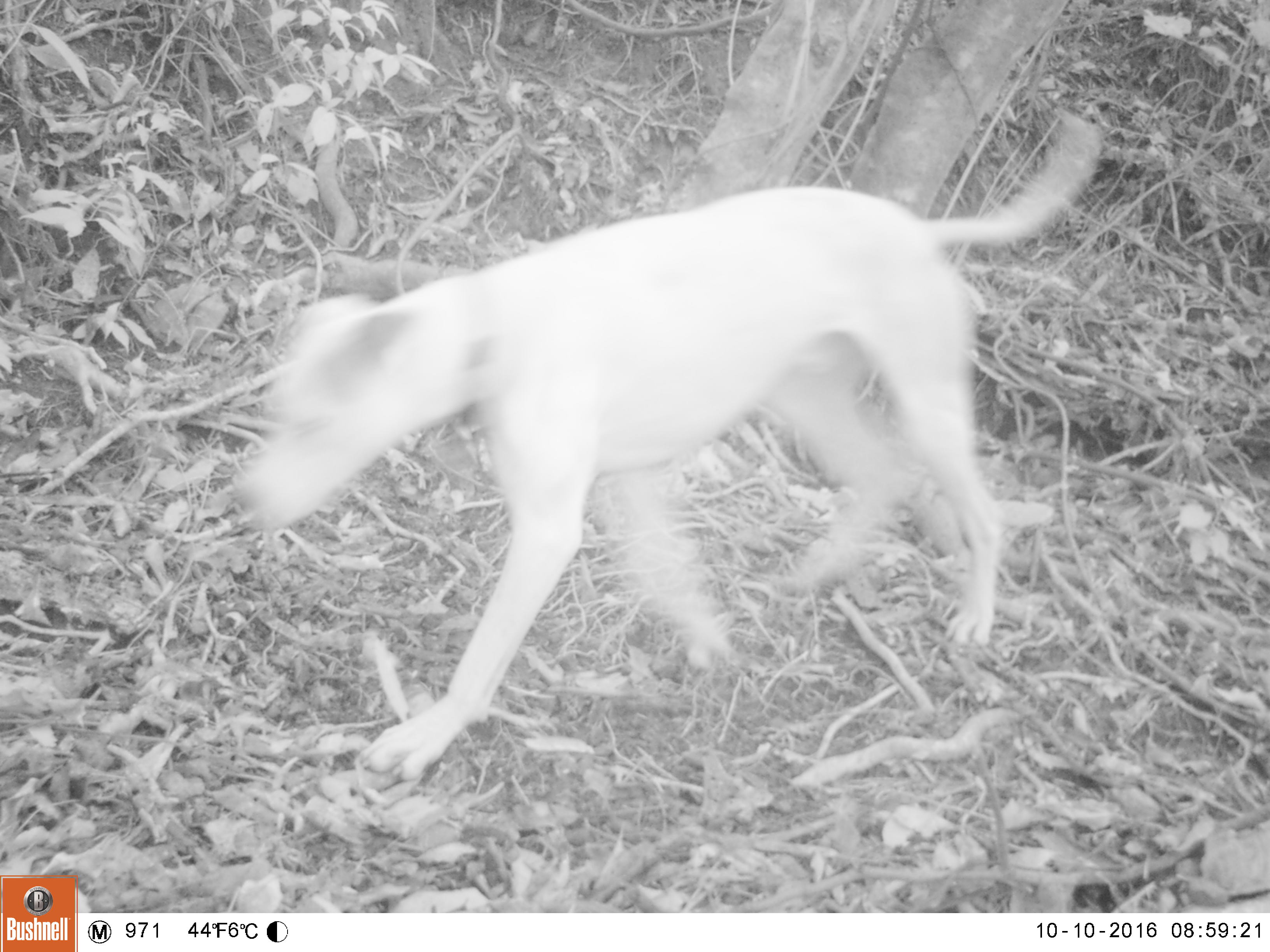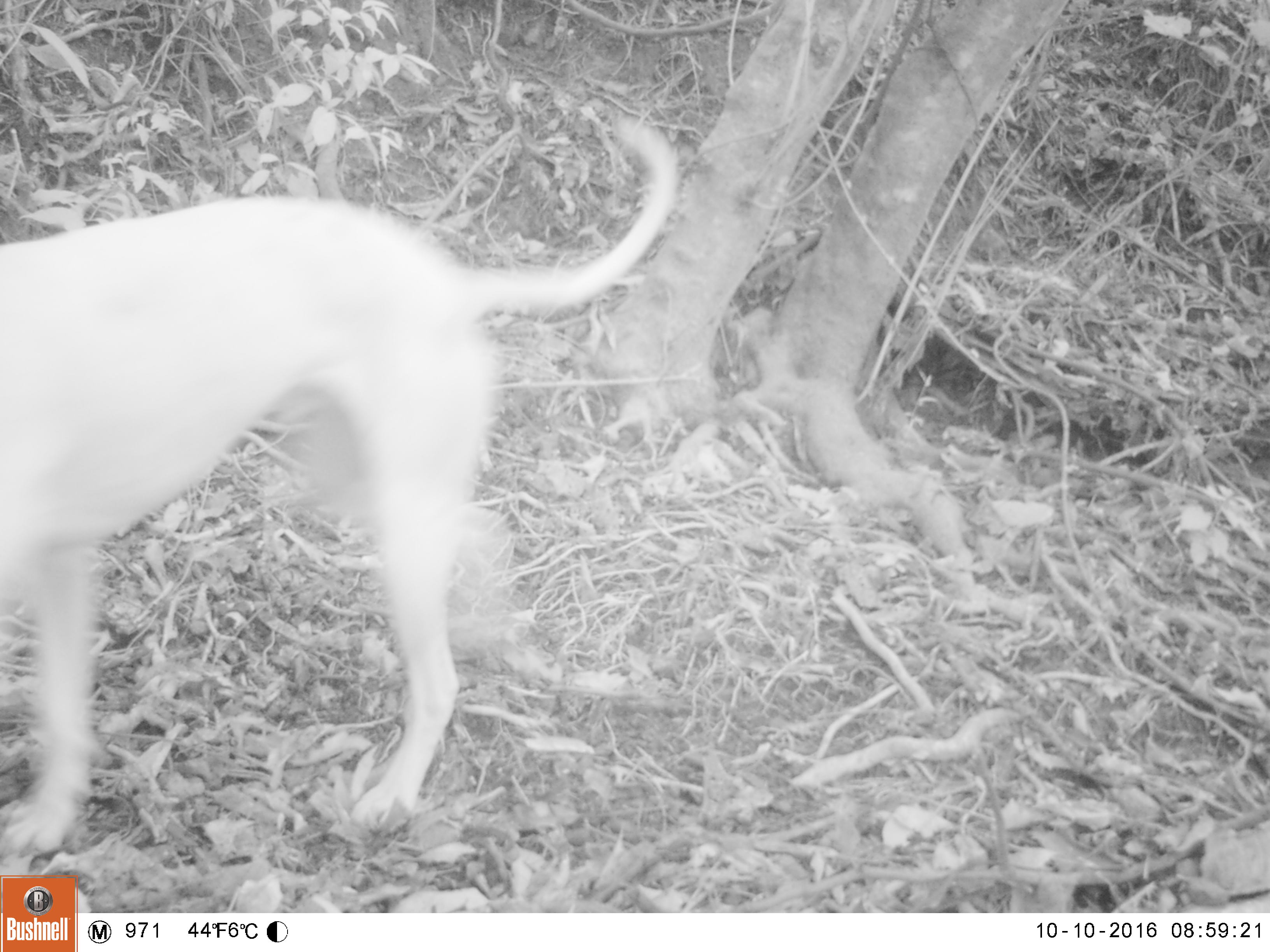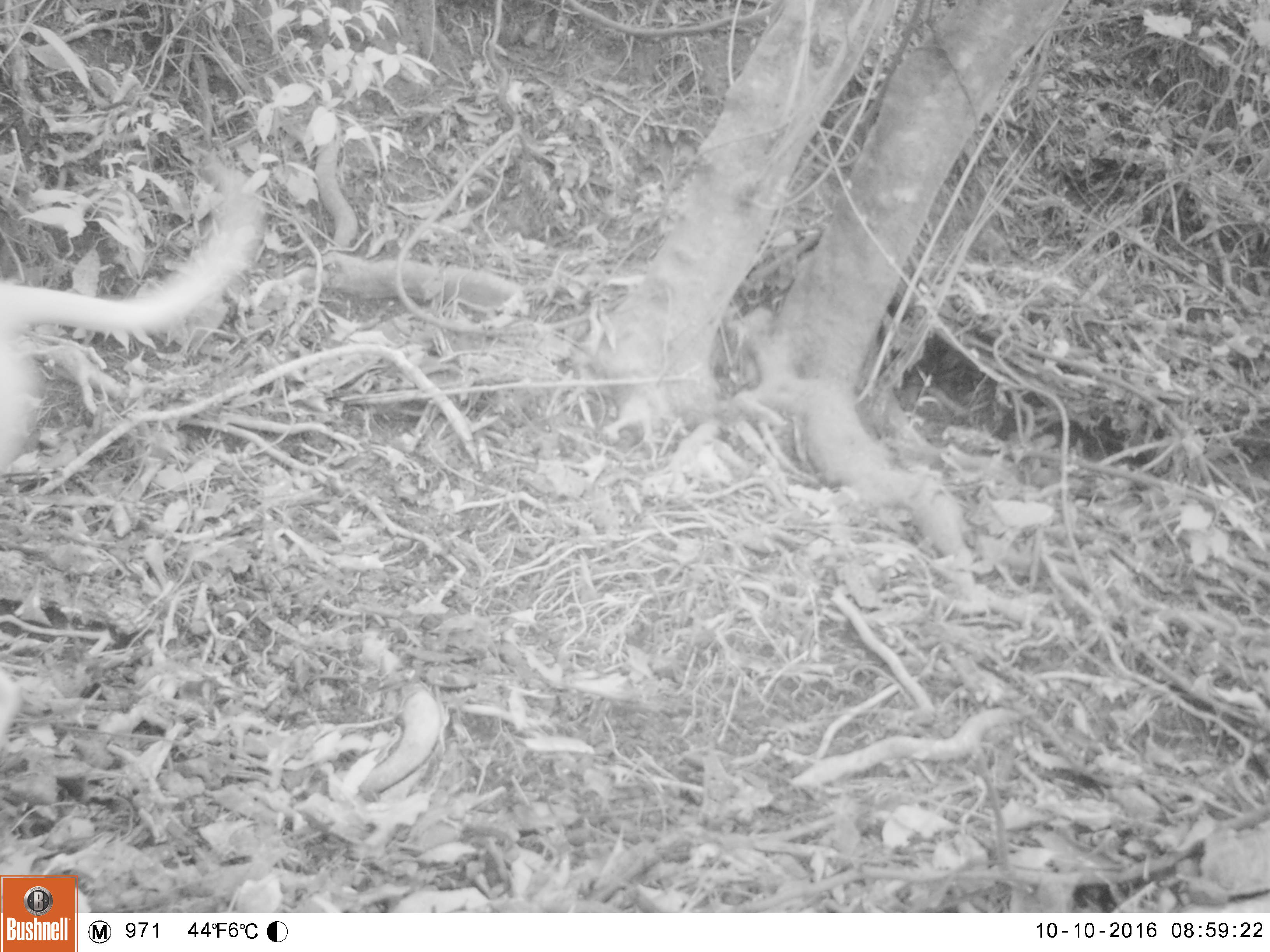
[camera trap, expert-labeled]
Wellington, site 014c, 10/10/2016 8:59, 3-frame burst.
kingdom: Animalia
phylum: Chordata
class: Mammalia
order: Carnivora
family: Canidae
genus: Canis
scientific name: Canis familiaris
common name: dog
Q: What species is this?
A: Dog (Canis familiaris).